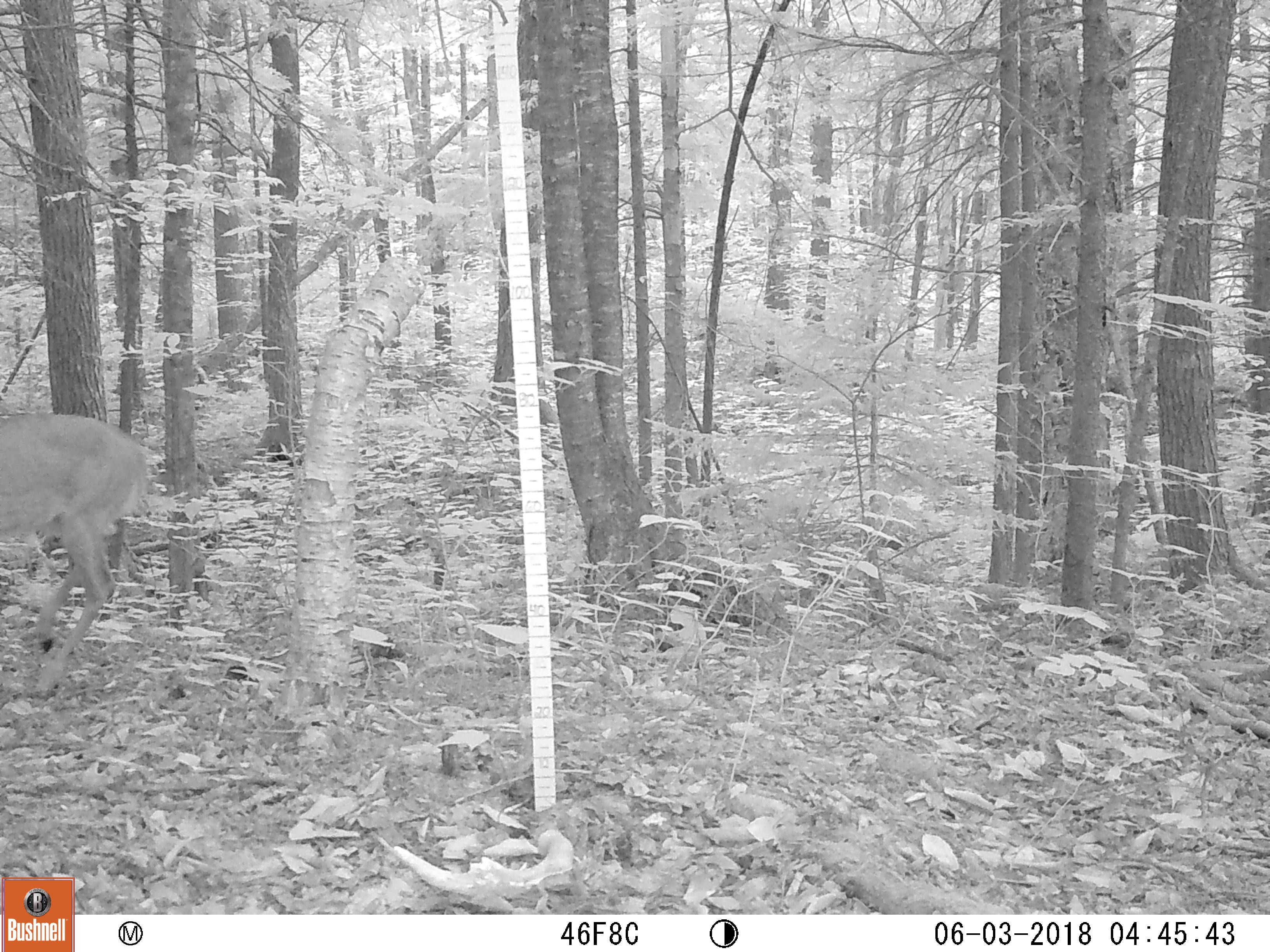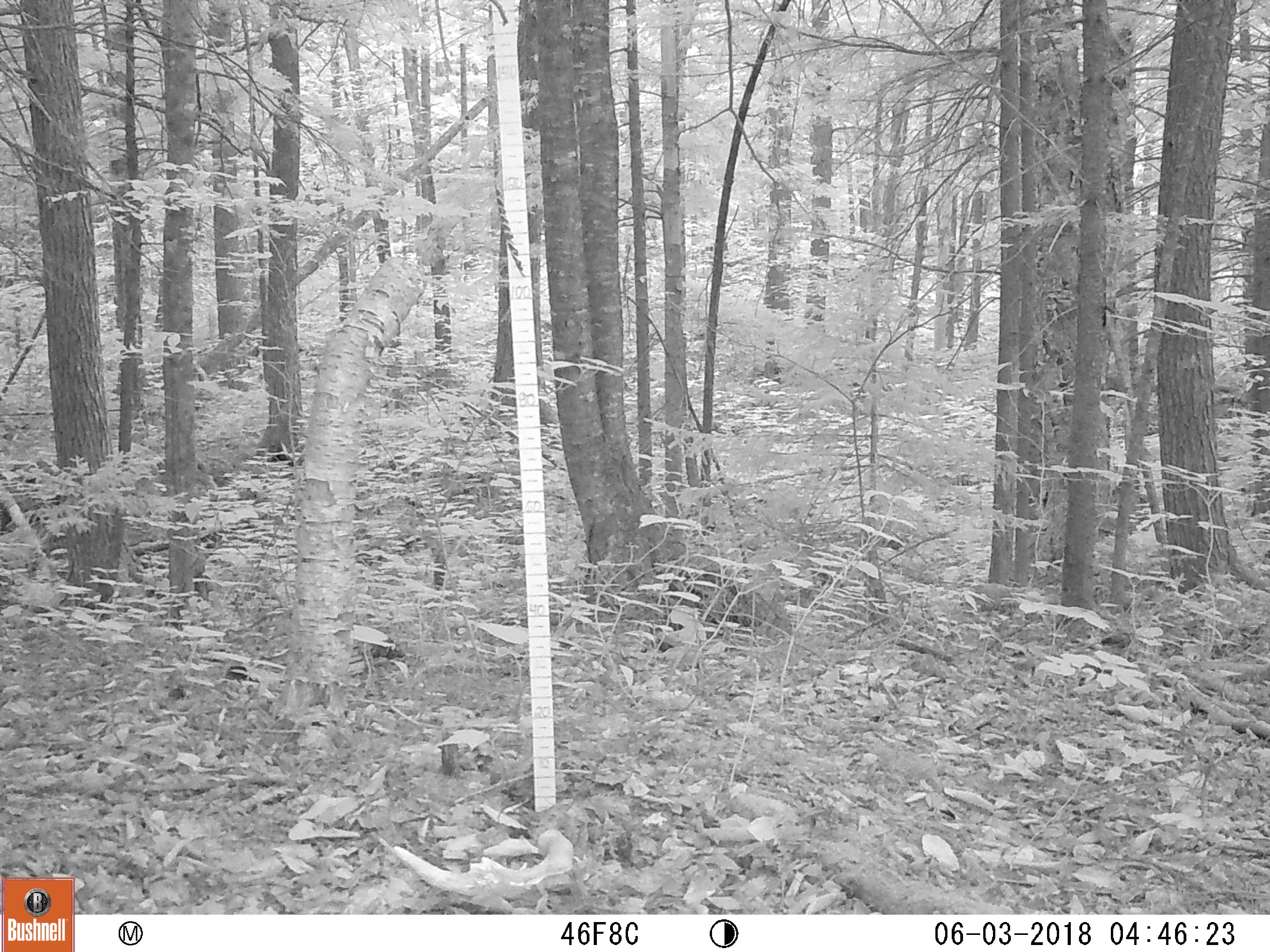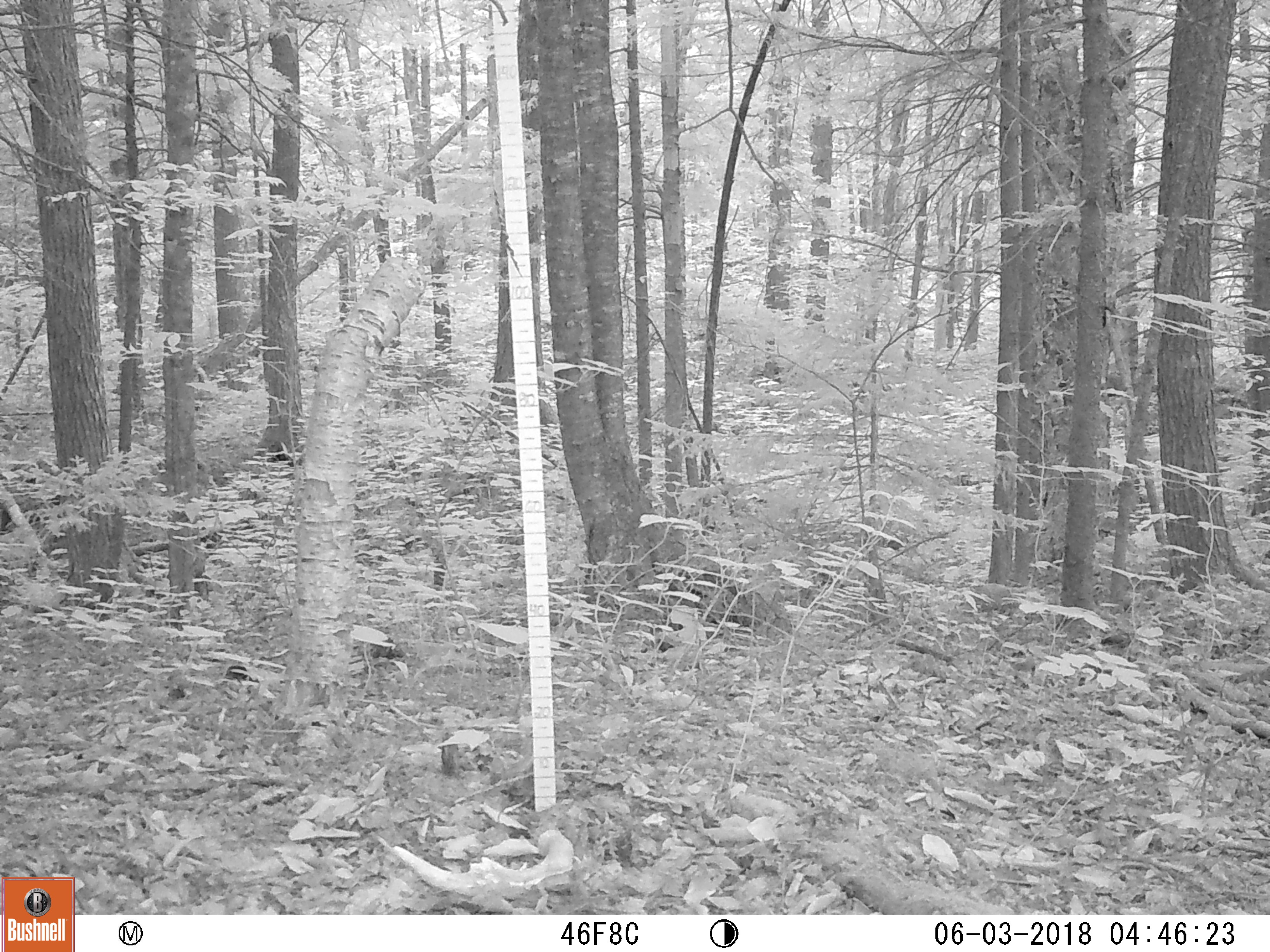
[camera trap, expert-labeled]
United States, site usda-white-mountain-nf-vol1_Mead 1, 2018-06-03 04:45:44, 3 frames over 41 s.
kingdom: Animalia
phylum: Chordata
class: Mammalia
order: Artiodactyla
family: Cervidae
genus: Odocoileus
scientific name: Odocoileus virginianus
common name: white-tailed deer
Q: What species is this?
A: White-tailed deer (Odocoileus virginianus).